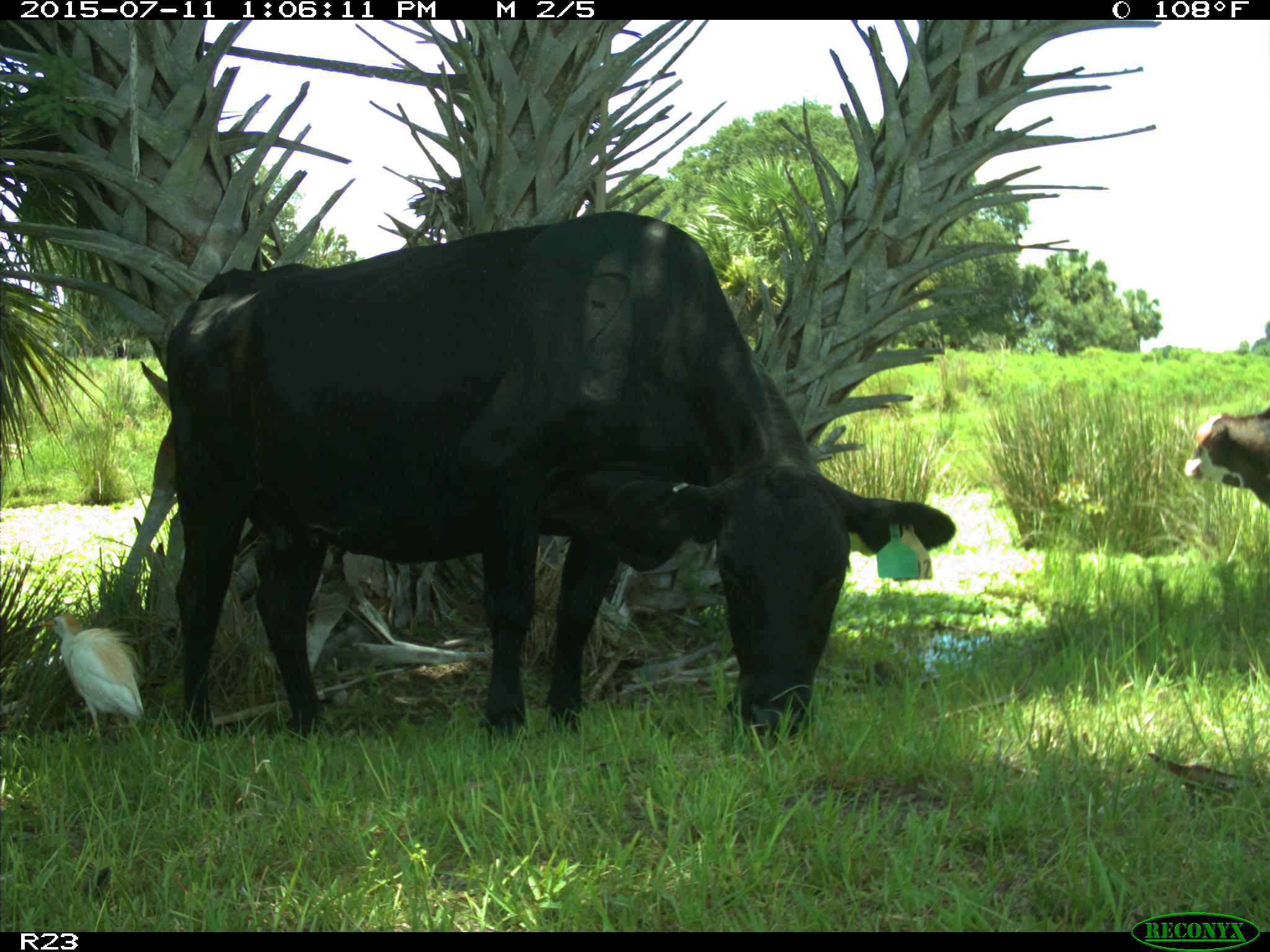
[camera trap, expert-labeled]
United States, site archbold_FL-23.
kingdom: Animalia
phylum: Chordata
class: Mammalia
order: Artiodactyla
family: Bovidae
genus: Bos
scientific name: Bos taurus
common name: domestic cow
Bos taurus (domestic cow).